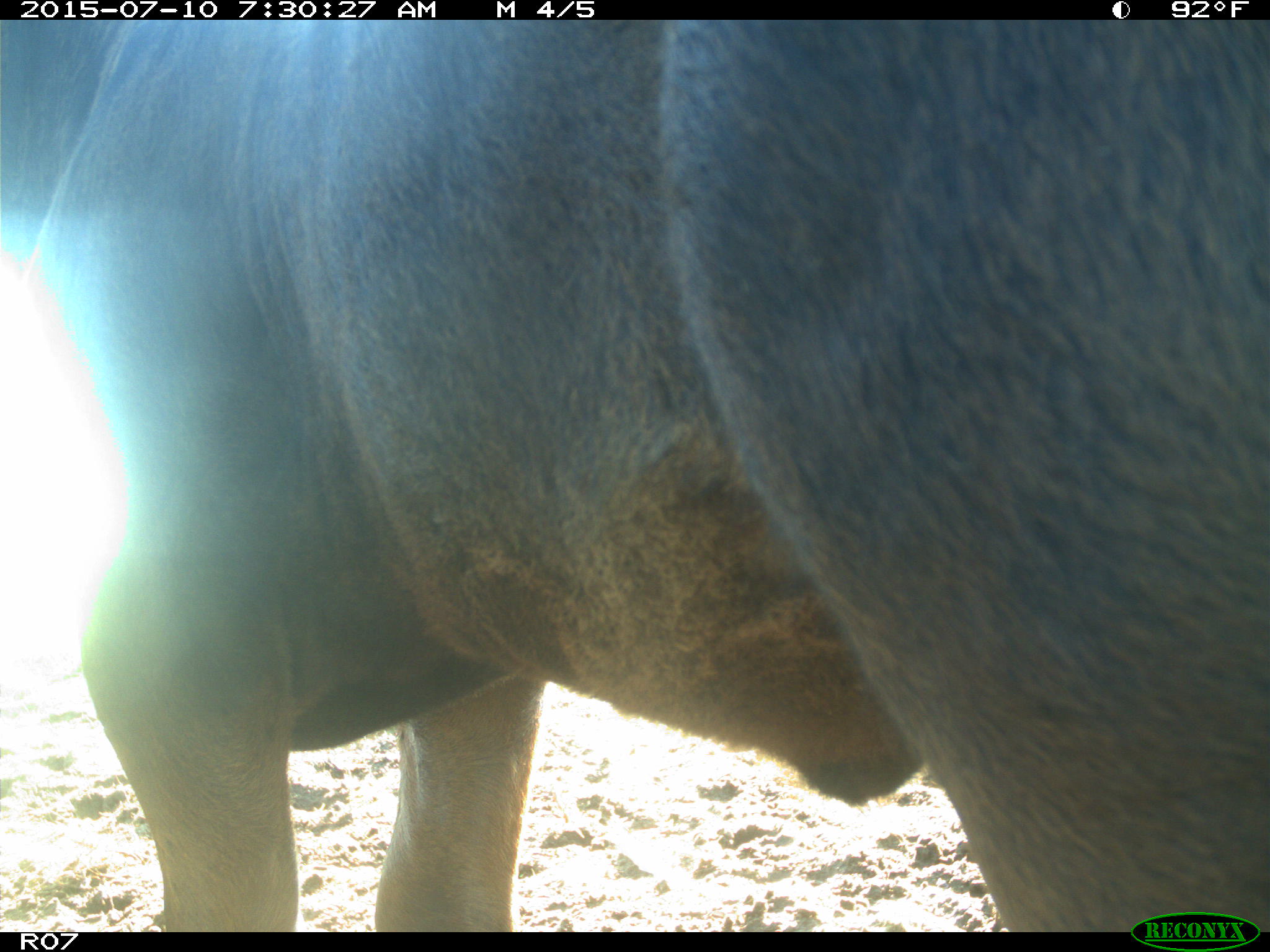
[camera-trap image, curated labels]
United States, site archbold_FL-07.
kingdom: Animalia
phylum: Chordata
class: Mammalia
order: Artiodactyla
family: Bovidae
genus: Bos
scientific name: Bos taurus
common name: domestic cow